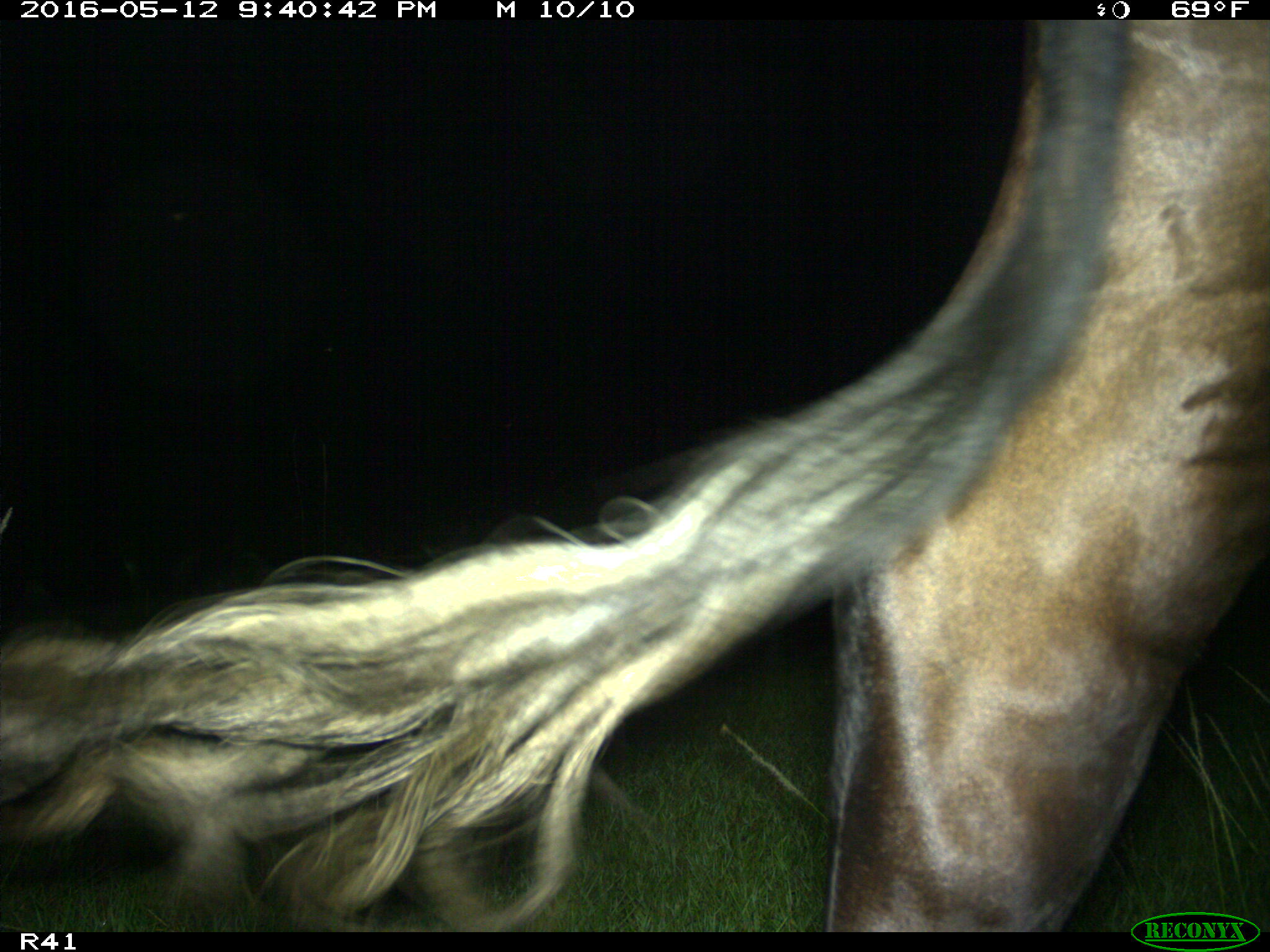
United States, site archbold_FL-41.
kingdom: Animalia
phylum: Chordata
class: Mammalia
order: Artiodactyla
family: Bovidae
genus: Bos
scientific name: Bos taurus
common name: domestic cow